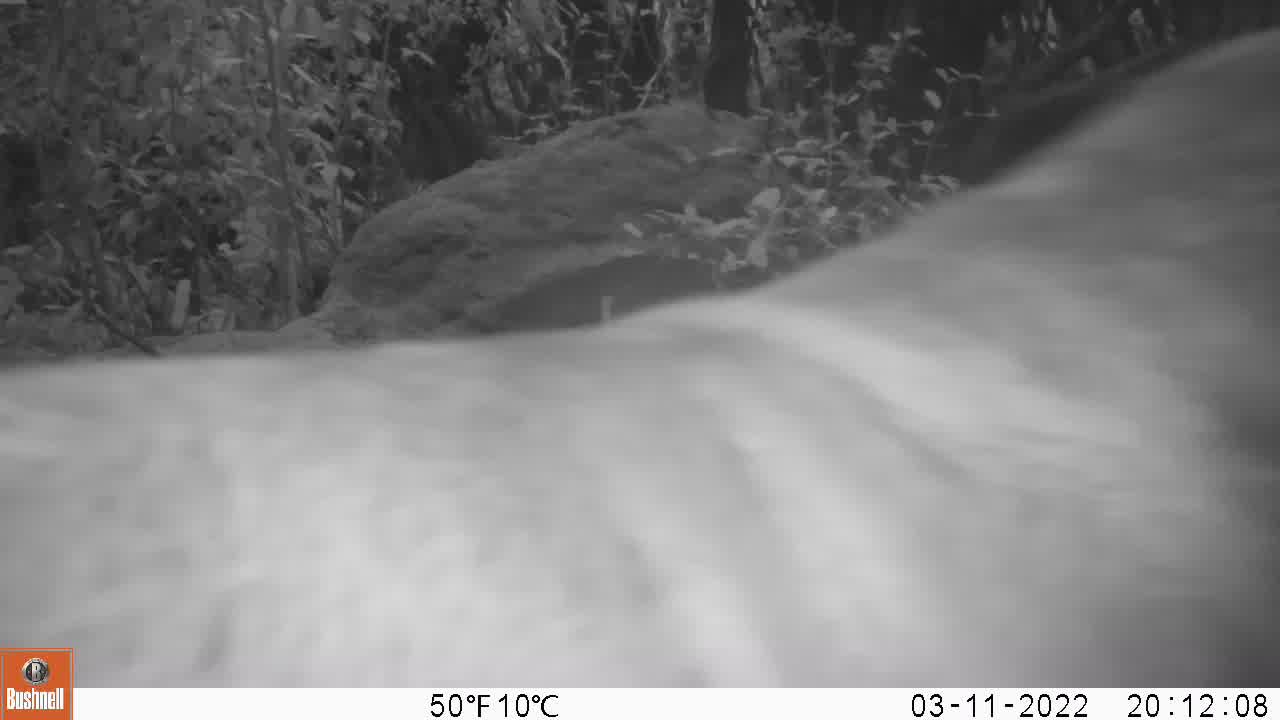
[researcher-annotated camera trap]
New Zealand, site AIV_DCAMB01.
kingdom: Animalia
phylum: Chordata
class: Mammalia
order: Carnivora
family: Otariidae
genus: Phocarctos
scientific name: Phocarctos hookeri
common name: new zealand sea lion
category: sealion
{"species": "sealion (new zealand sea lion) (Phocarctos hookeri)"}